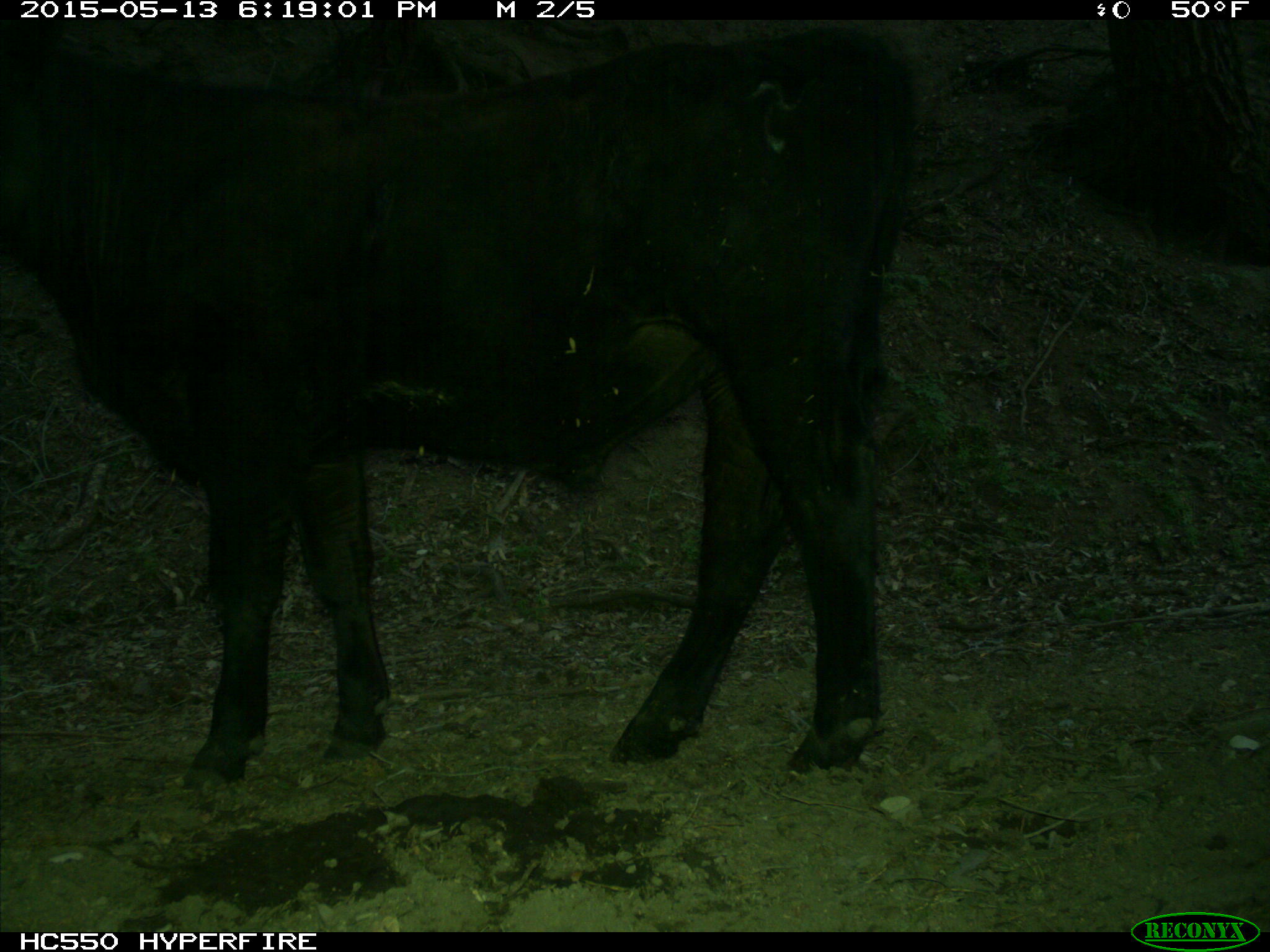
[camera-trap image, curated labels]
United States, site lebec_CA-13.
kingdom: Animalia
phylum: Chordata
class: Mammalia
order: Artiodactyla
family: Bovidae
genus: Bos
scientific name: Bos taurus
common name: domestic cow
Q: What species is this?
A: Bos taurus (domestic cow).